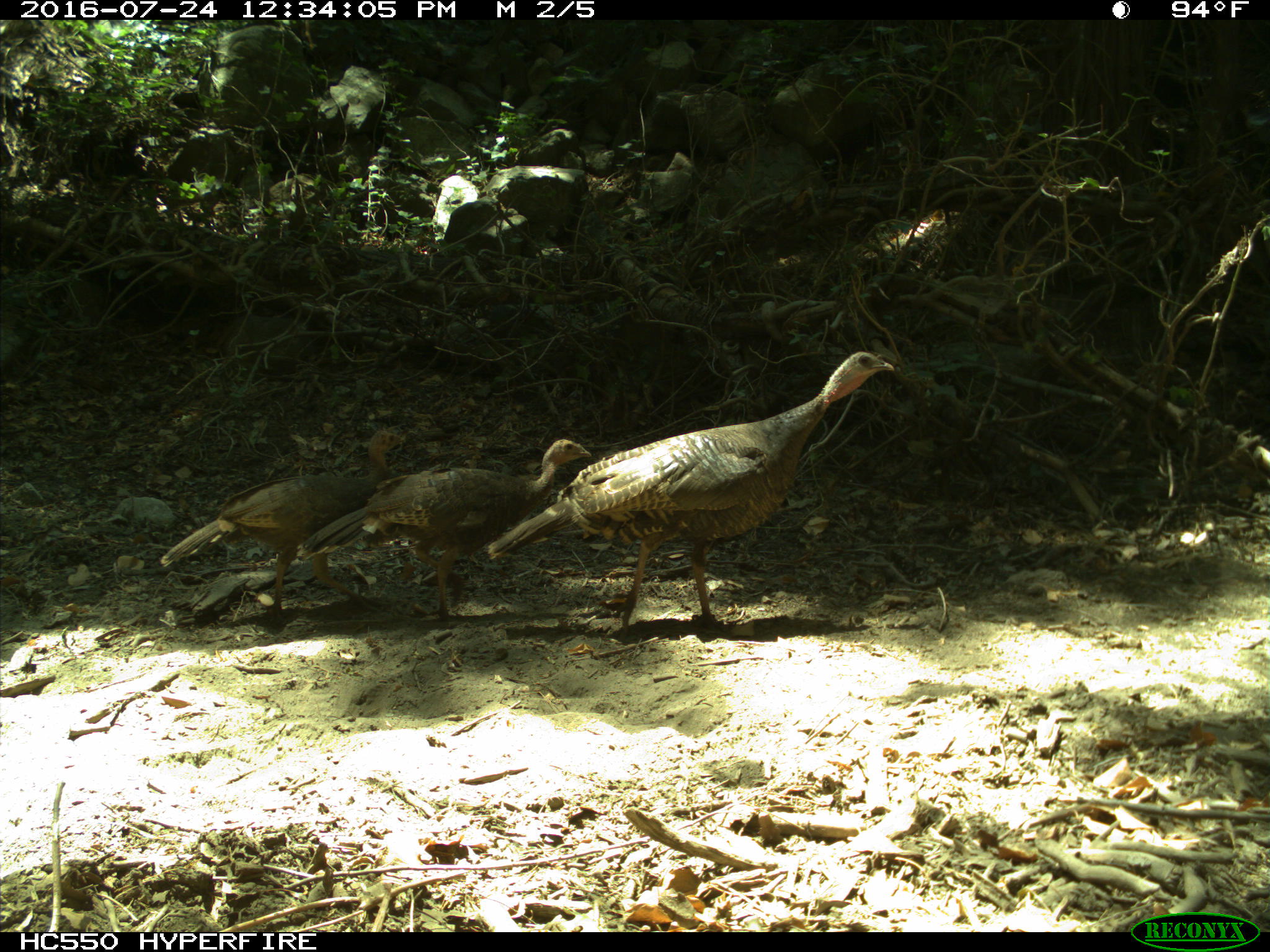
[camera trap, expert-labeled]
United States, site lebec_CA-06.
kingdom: Animalia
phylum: Chordata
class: Aves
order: Galliformes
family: Phasianidae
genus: Meleagris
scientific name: Meleagris gallopavo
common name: wild turkey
Meleagris gallopavo (wild turkey).